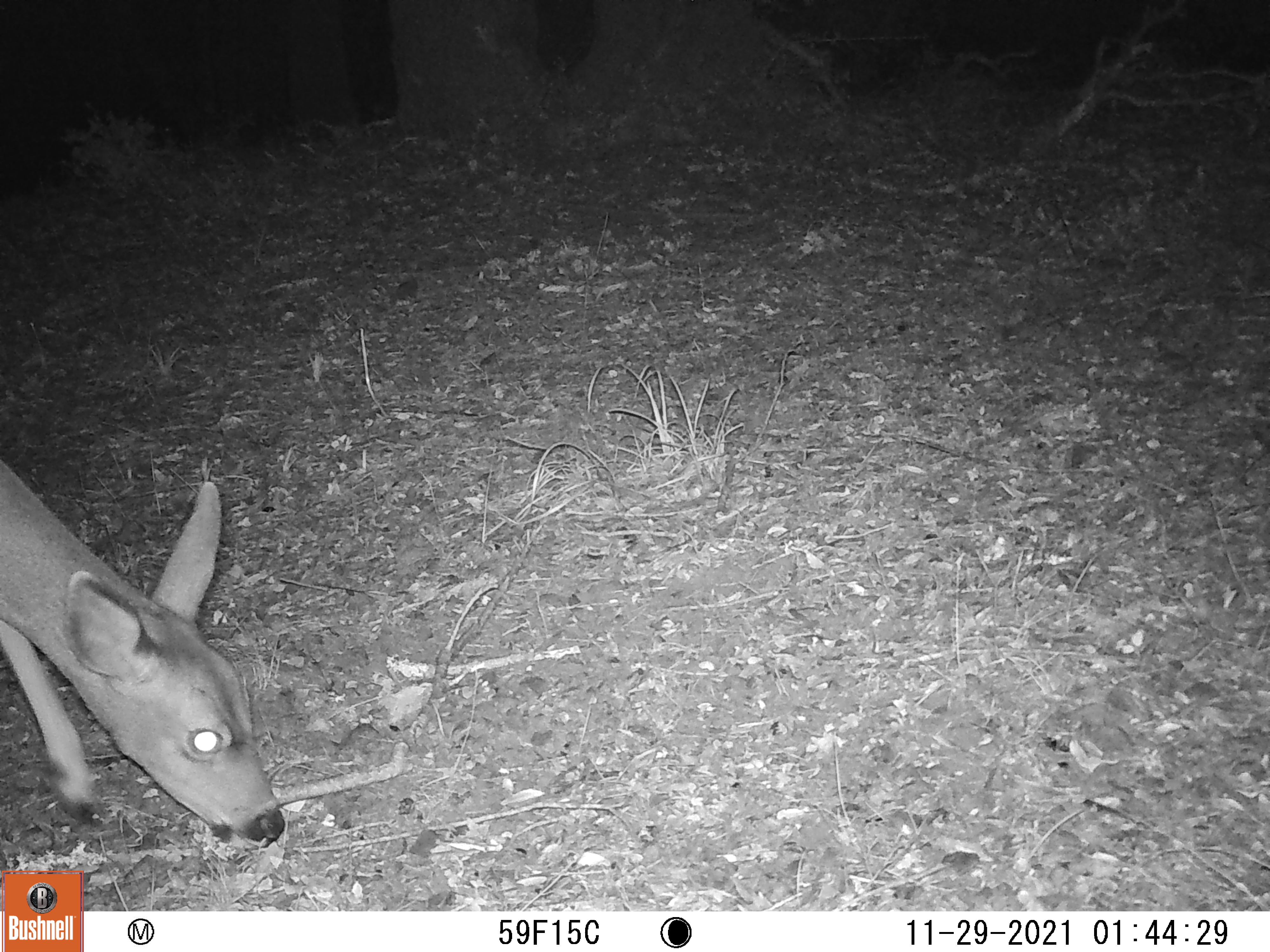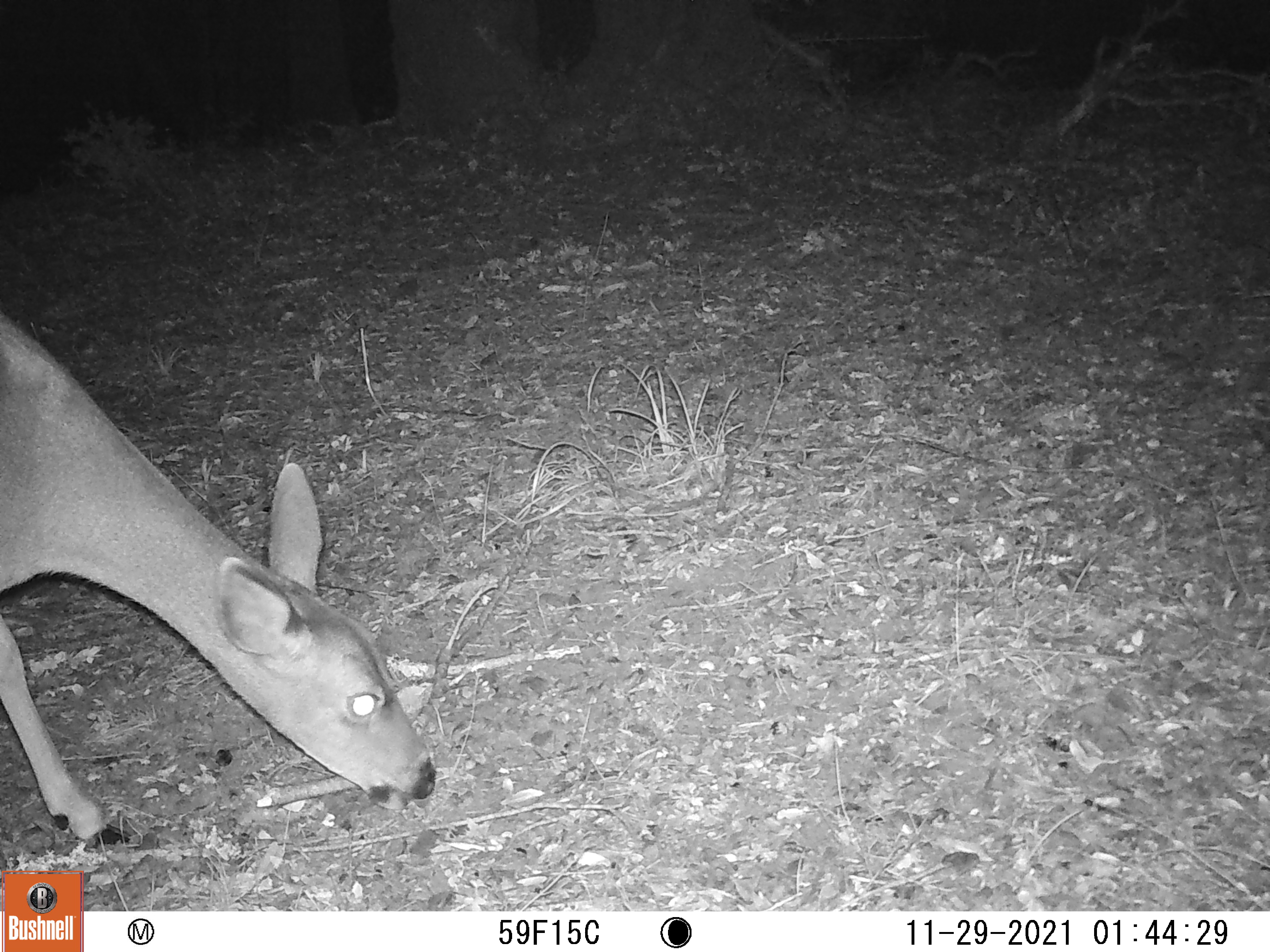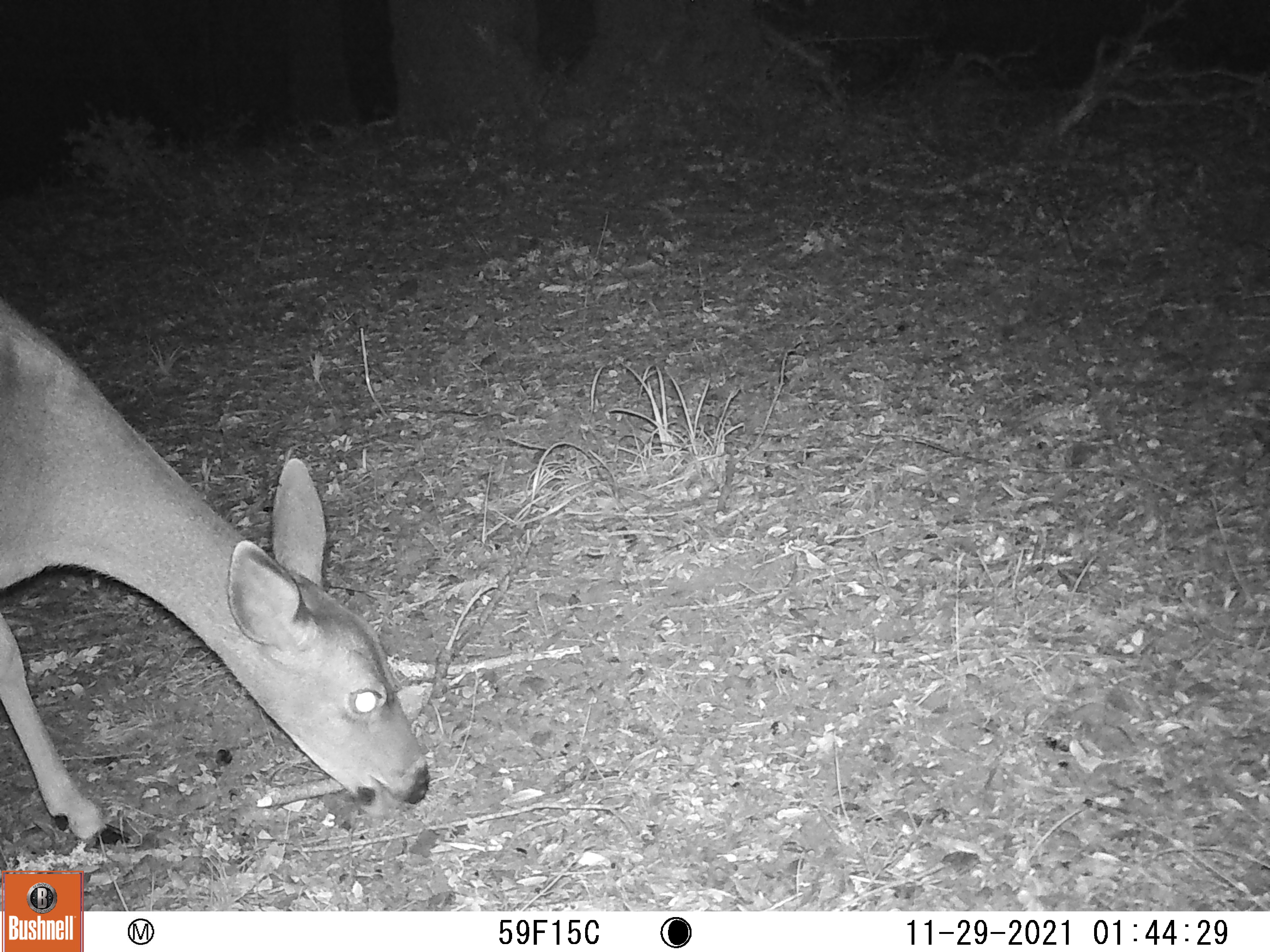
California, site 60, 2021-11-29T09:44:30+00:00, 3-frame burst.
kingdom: Animalia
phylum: Chordata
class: Mammalia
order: Artiodactyla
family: Cervidae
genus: Odocoileus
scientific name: Odocoileus hemionus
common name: mule deer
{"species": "mule deer (Odocoileus hemionus)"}